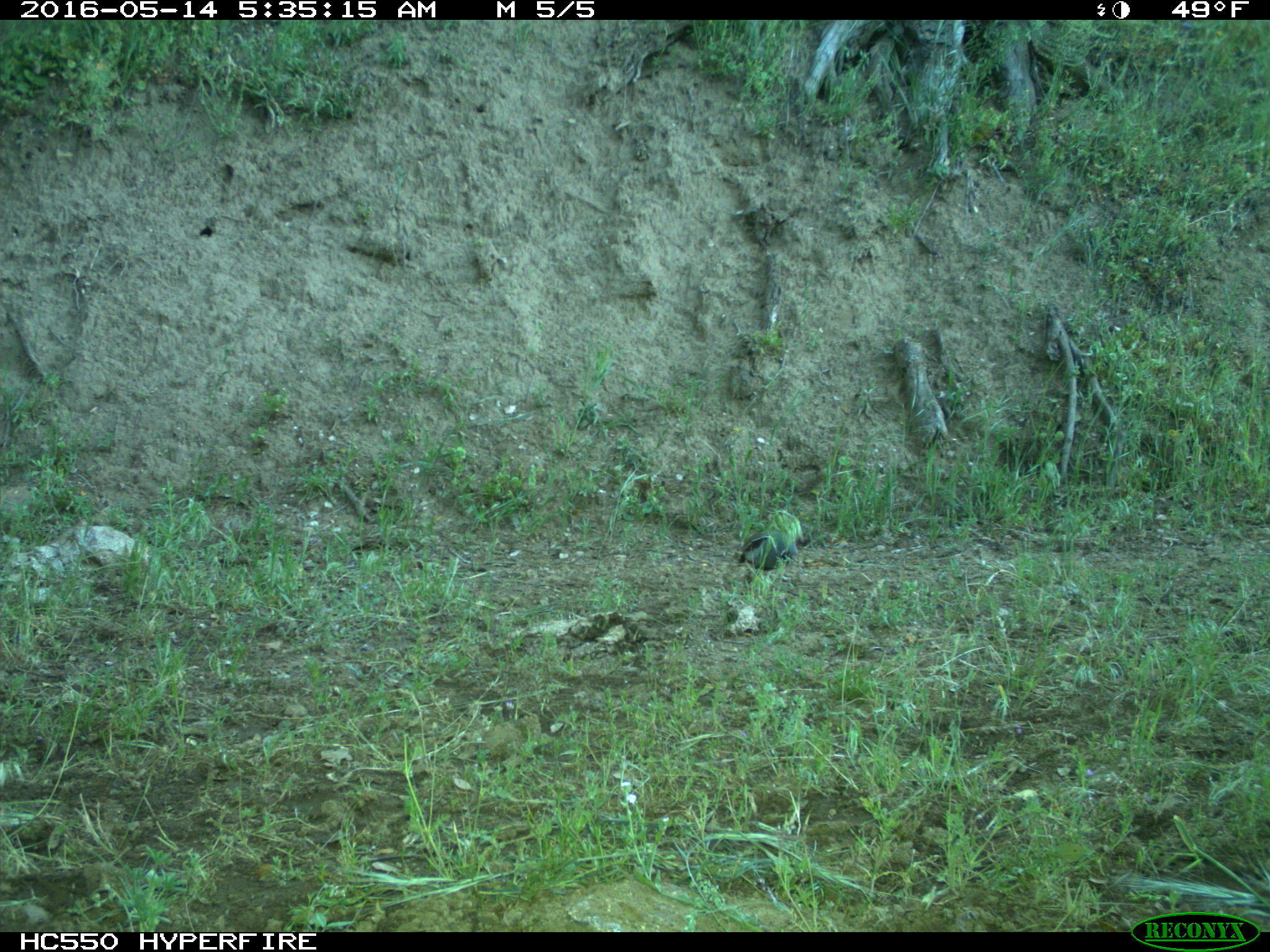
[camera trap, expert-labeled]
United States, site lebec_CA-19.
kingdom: Animalia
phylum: Chordata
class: Aves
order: Galliformes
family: Odontophoridae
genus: Callipepla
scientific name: Callipepla californica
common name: california quail